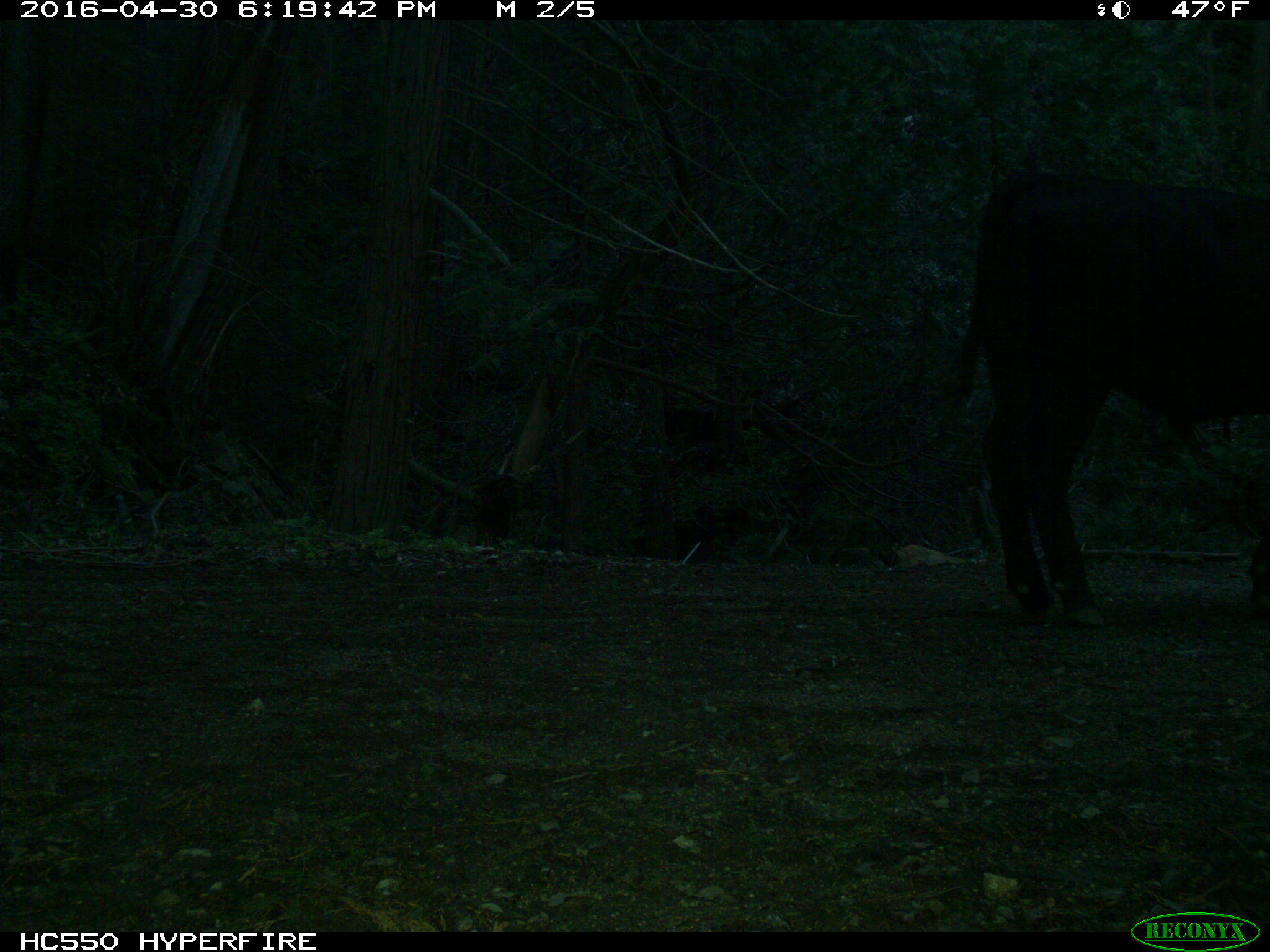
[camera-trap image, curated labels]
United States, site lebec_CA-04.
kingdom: Animalia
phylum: Chordata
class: Mammalia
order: Artiodactyla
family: Bovidae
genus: Bos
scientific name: Bos taurus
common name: domestic cow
Bos taurus (domestic cow).